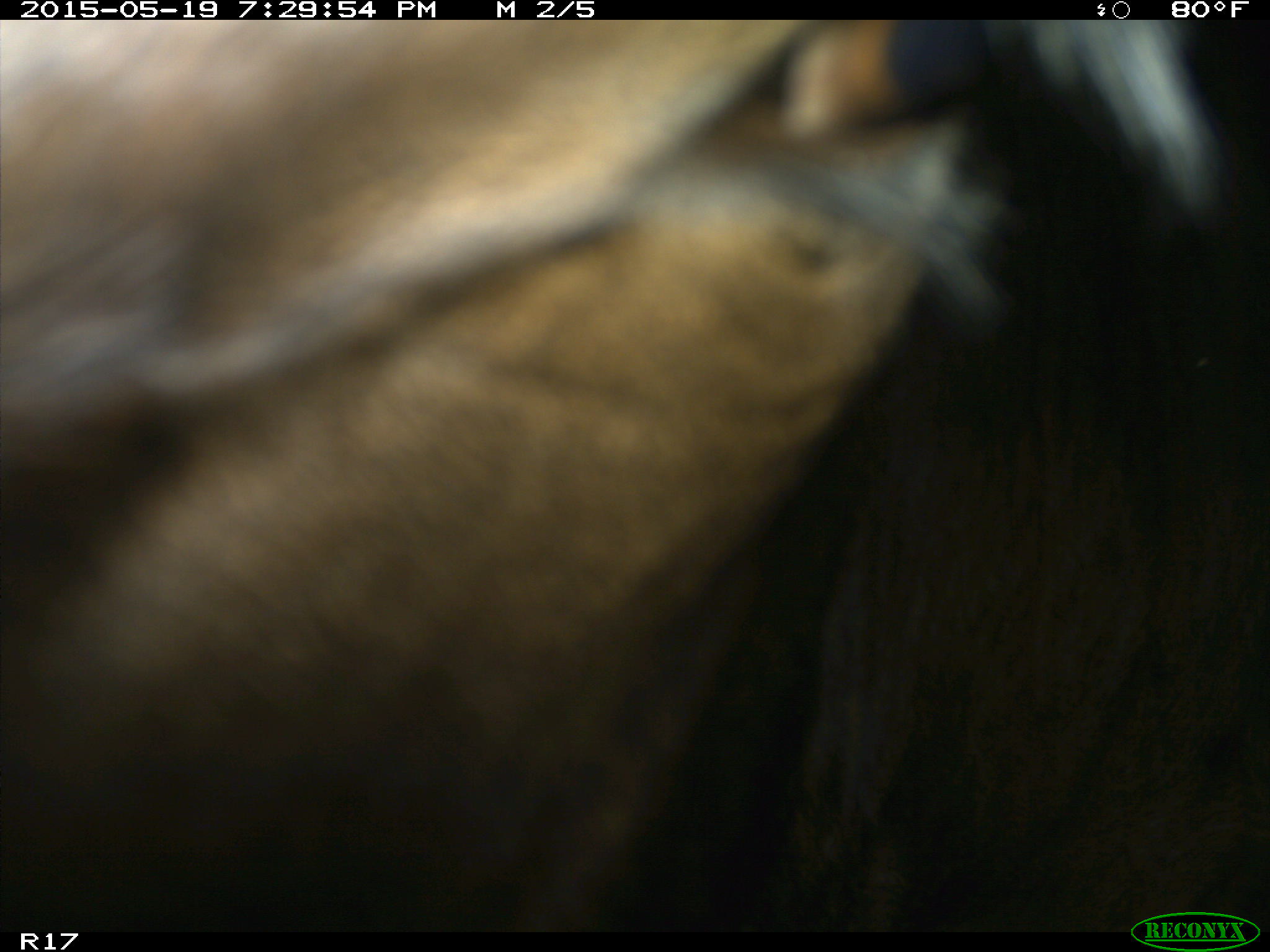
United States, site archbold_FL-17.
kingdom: Animalia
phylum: Chordata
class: Mammalia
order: Artiodactyla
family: Bovidae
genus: Bos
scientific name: Bos taurus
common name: domestic cow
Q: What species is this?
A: Bos taurus (domestic cow).